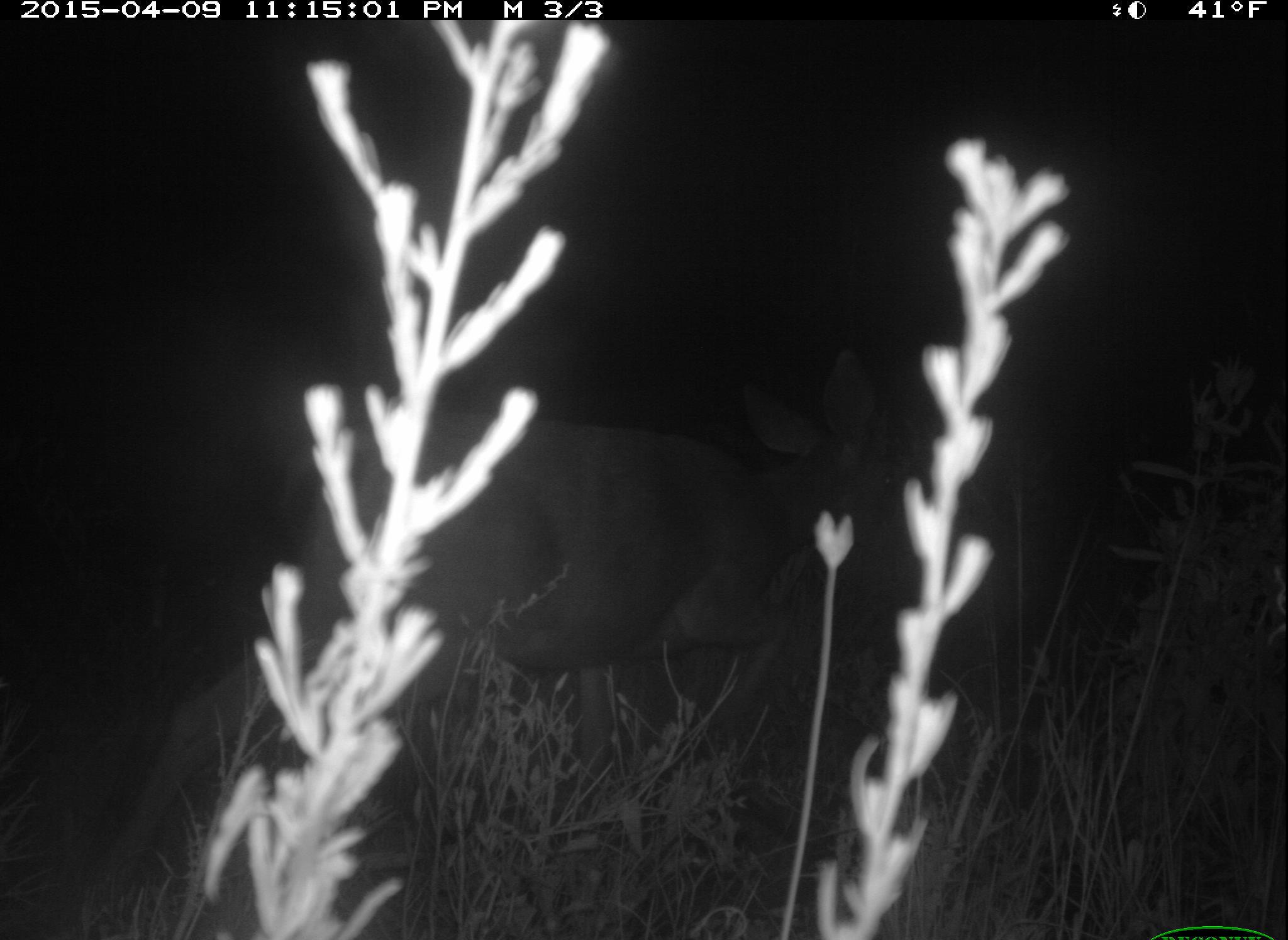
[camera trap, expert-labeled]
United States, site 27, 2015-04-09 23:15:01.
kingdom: Animalia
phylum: Chordata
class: Mammalia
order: Artiodactyla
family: Cervidae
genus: Odocoileus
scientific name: Odocoileus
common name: deer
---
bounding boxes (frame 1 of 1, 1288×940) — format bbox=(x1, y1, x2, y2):
deer: bbox=(71, 349, 913, 938)